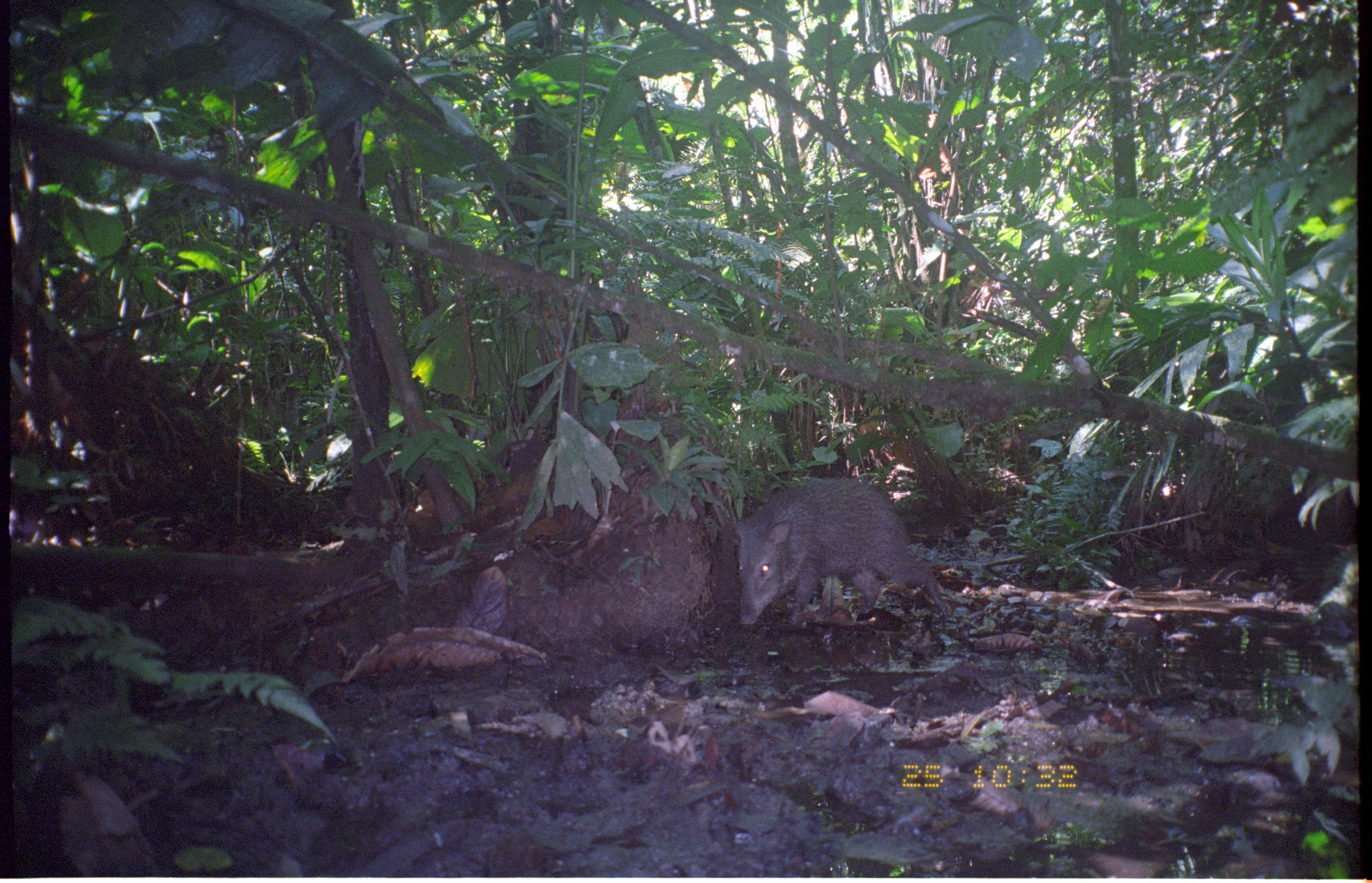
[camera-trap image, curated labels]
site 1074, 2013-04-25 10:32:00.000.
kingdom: Animalia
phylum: Chordata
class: Mammalia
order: Artiodactyla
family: Tayassuidae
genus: Pecari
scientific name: Pecari tajacu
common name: collared peccary